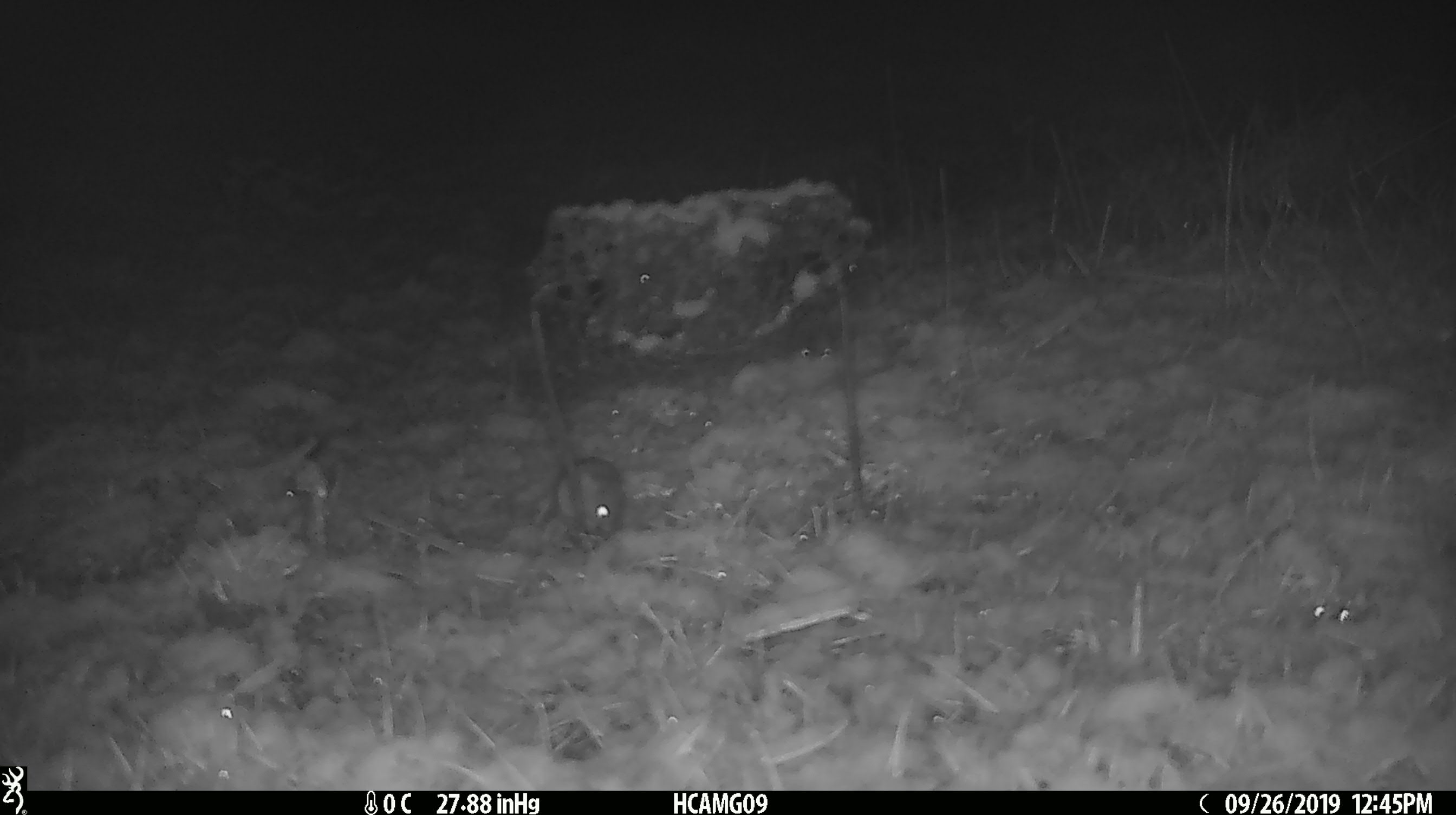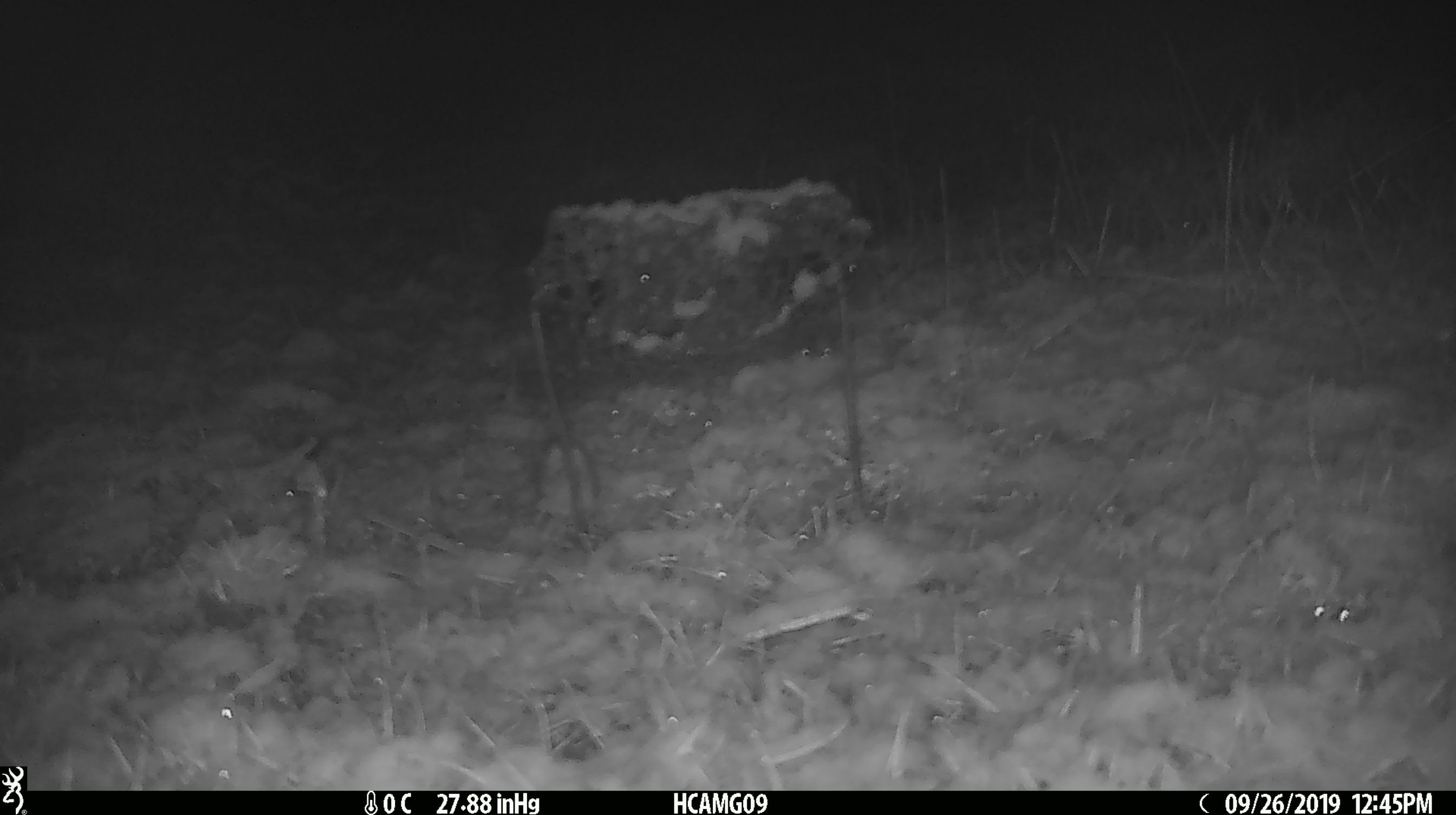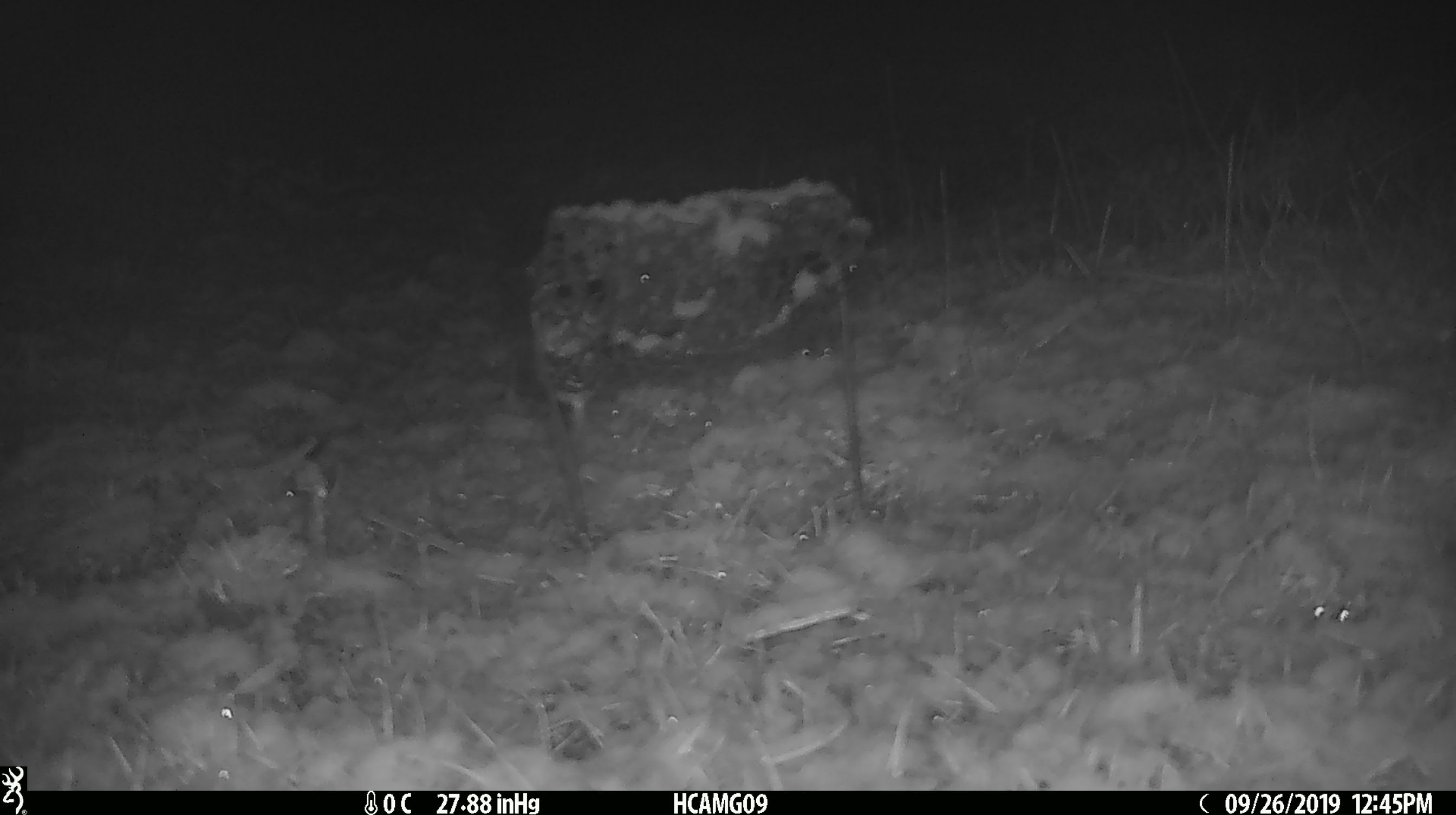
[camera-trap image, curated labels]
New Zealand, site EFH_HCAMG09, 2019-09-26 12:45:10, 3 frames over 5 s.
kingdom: Animalia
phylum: Chordata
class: Mammalia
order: Rodentia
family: Muridae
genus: Mus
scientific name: Mus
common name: mouse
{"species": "mouse (Mus)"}